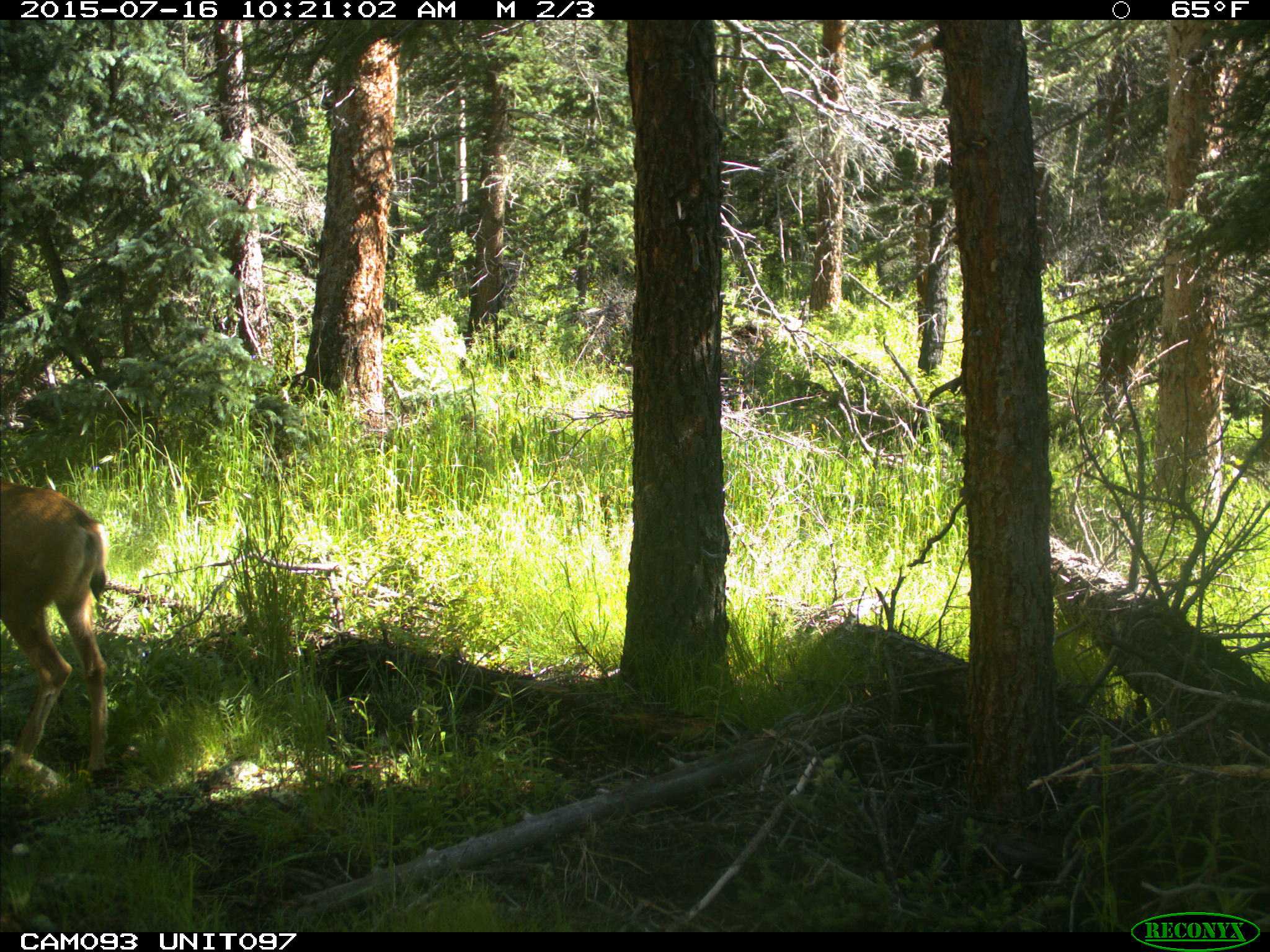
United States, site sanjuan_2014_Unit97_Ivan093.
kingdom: Animalia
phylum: Chordata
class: Mammalia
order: Artiodactyla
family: Cervidae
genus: Odocoileus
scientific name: Odocoileus hemionus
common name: mule deer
Odocoileus hemionus (mule deer).